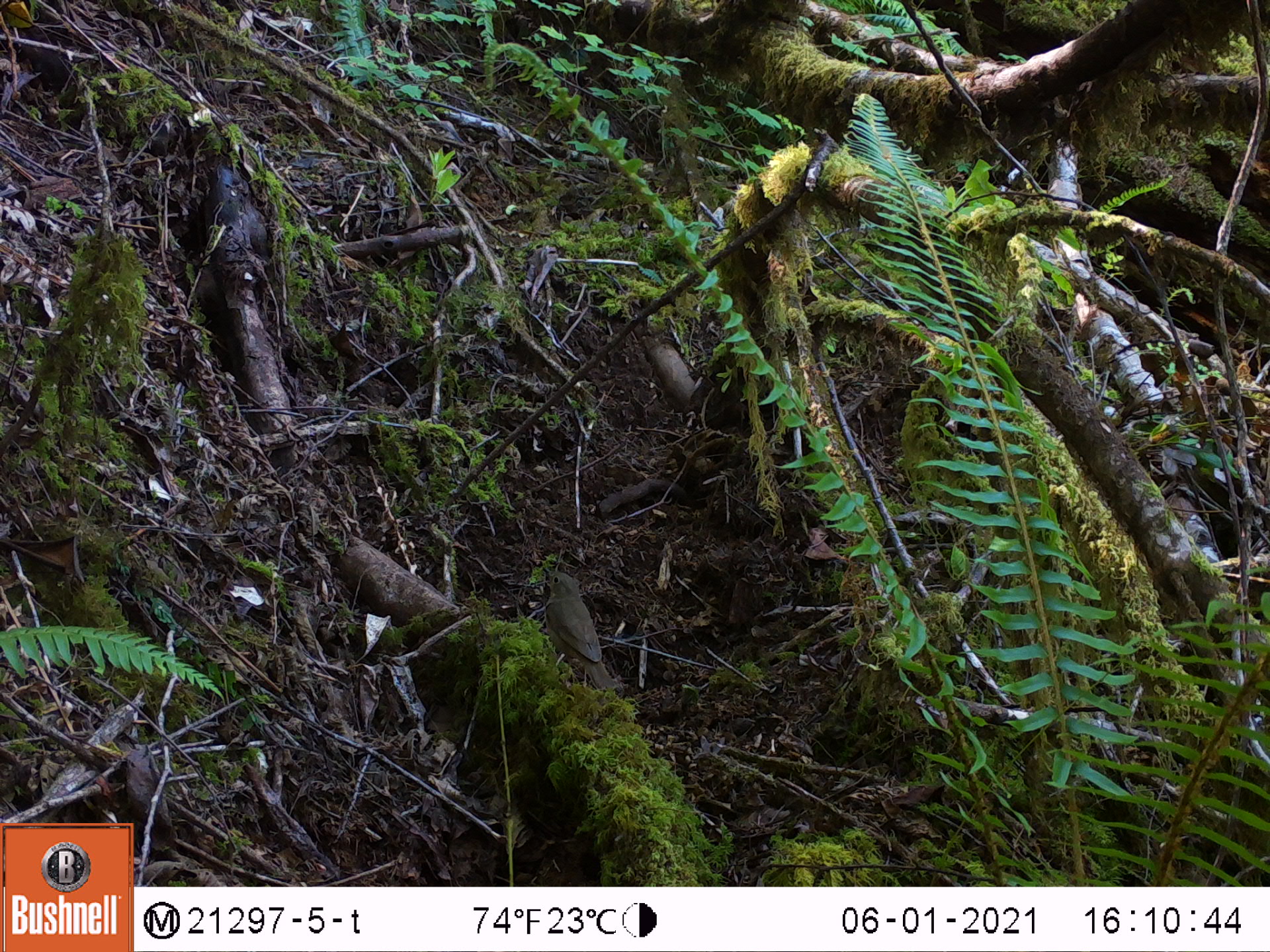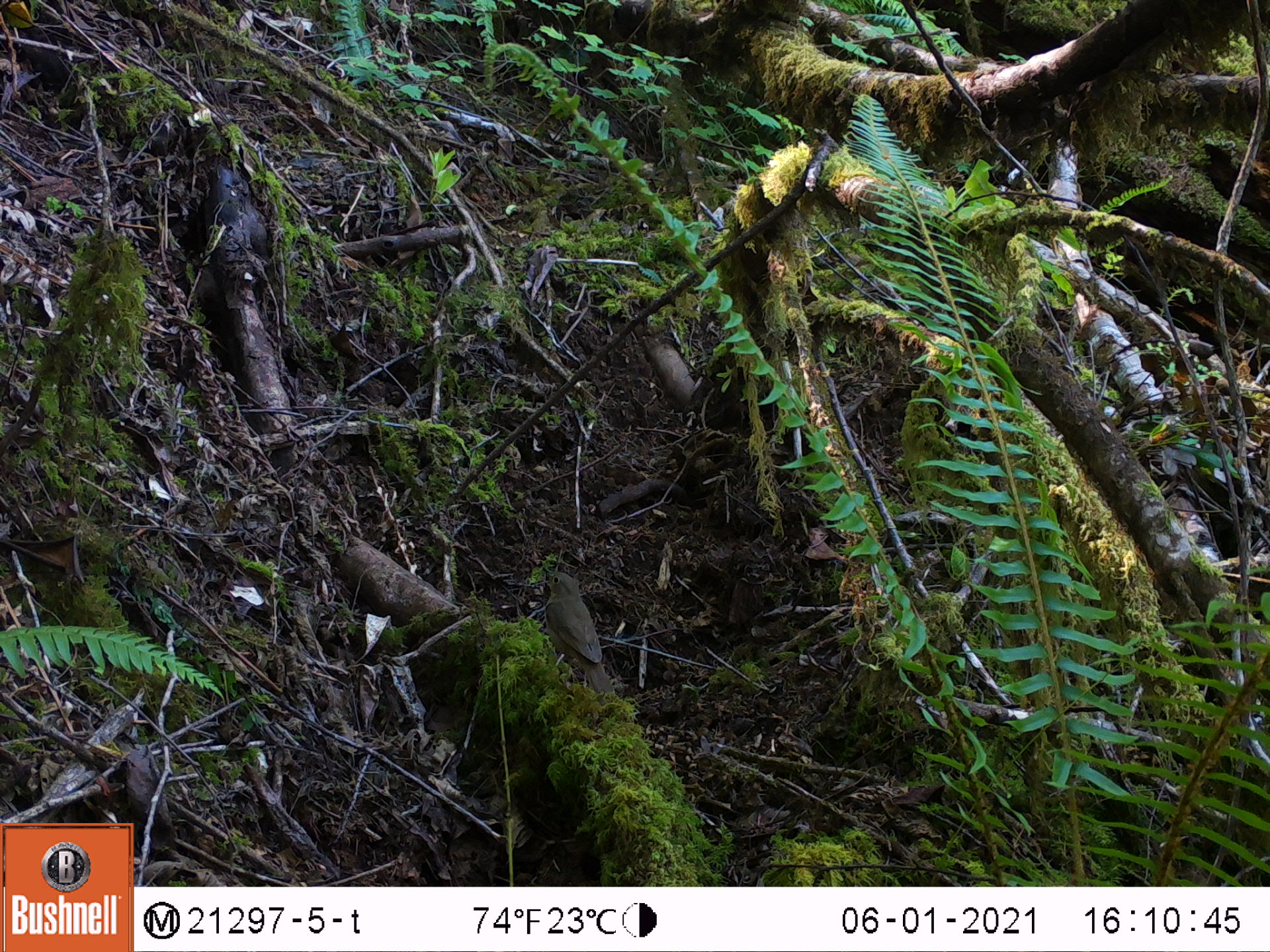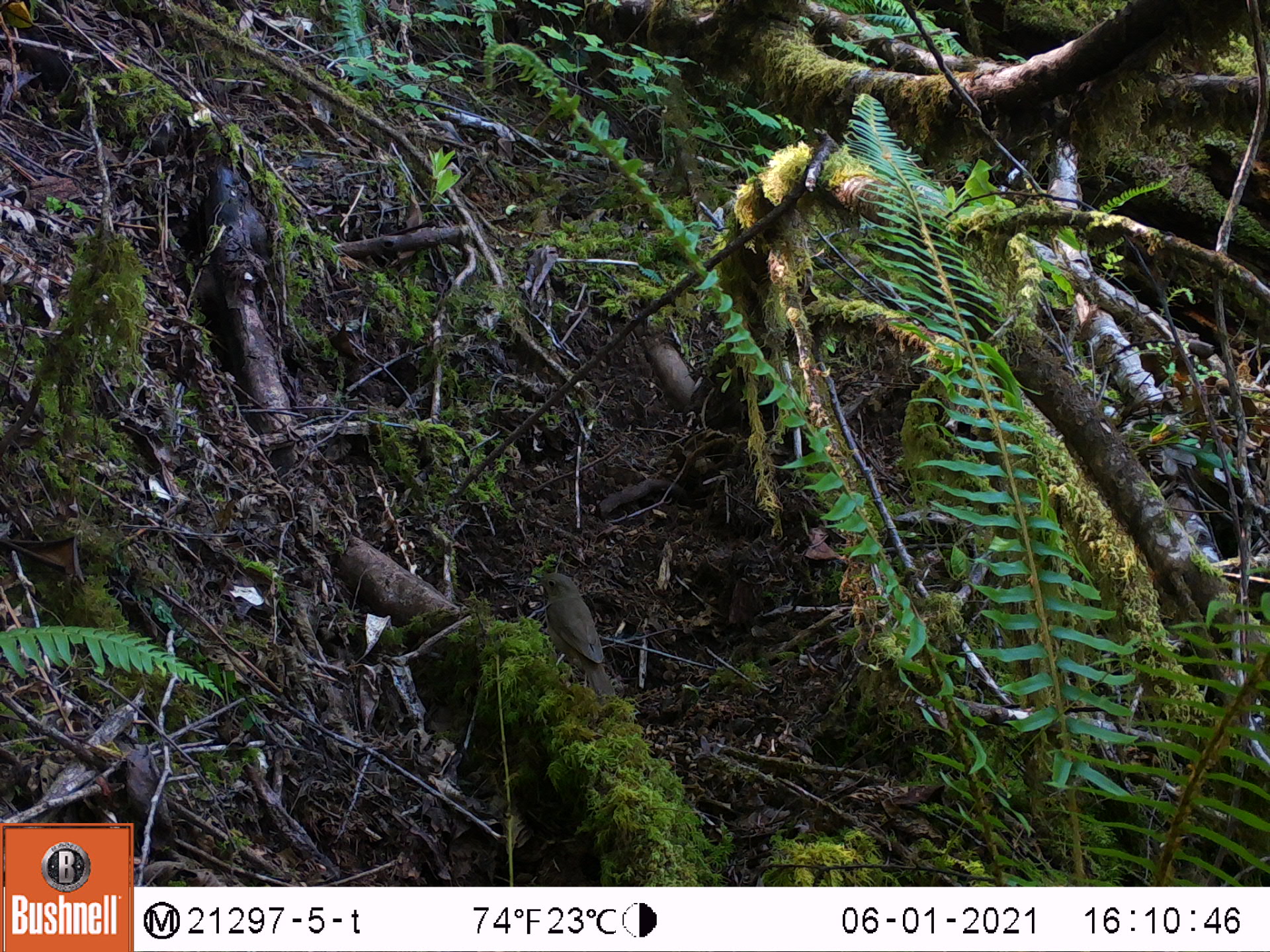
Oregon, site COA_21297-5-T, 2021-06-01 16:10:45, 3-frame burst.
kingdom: Animalia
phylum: Chordata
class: Aves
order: Passeriformes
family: Turdidae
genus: Catharus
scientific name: Catharus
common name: brown thrushes and nightingale-thrushes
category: catharus species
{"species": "catharus species (brown thrushes and nightingale-thrushes) (Catharus)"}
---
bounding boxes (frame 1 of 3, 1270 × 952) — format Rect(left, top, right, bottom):
catharus species: Rect(536, 558, 622, 701)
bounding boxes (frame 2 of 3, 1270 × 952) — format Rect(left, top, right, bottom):
catharus species: Rect(532, 555, 628, 715)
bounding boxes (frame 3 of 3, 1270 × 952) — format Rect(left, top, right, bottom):
catharus species: Rect(519, 566, 626, 707)